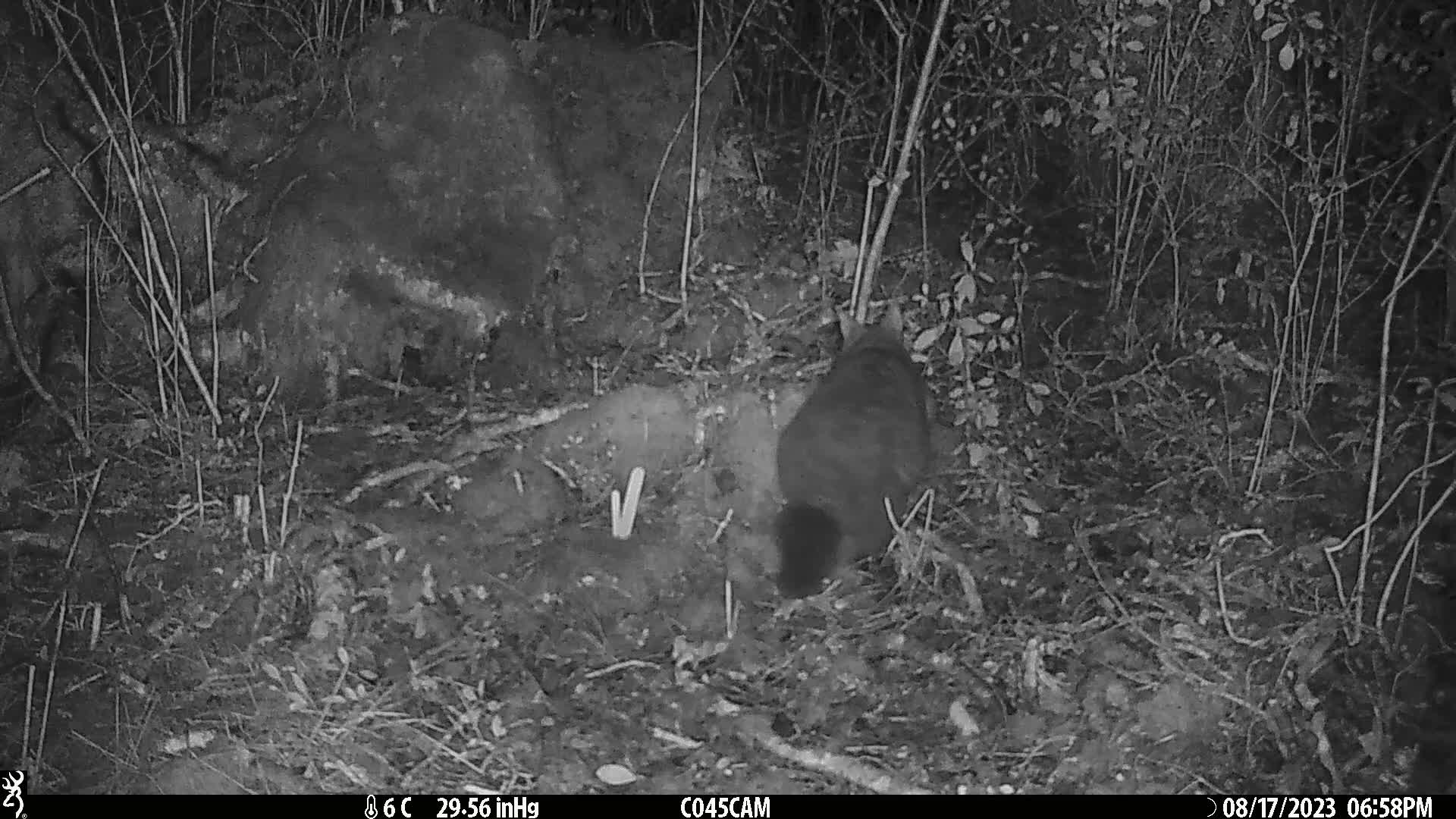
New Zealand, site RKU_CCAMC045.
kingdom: Animalia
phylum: Chordata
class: Mammalia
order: Diprotodontia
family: Phalangeridae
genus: Trichosurus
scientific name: Trichosurus vulpecula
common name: common brushtail possum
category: possum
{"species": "possum (common brushtail possum) (Trichosurus vulpecula)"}